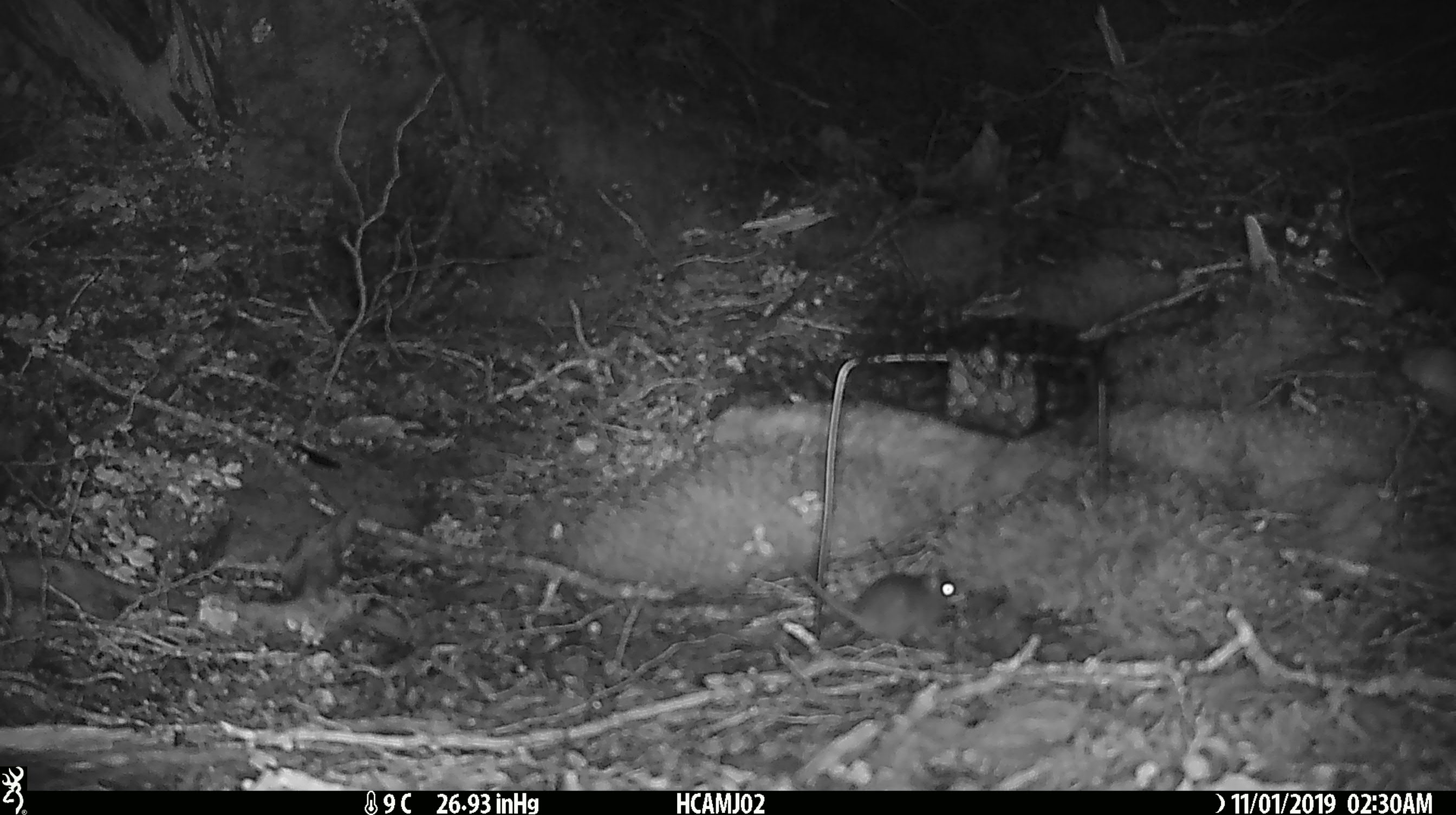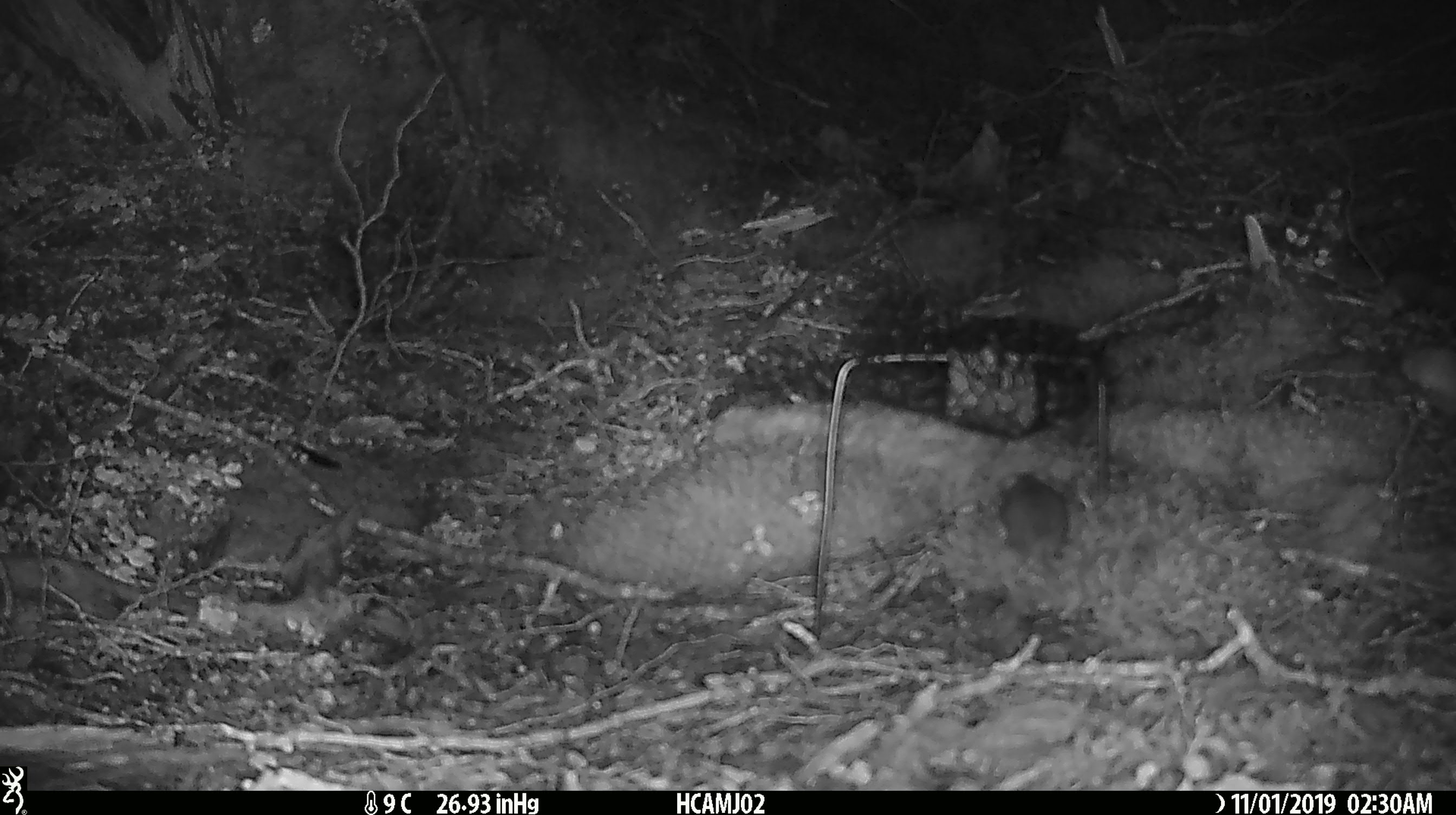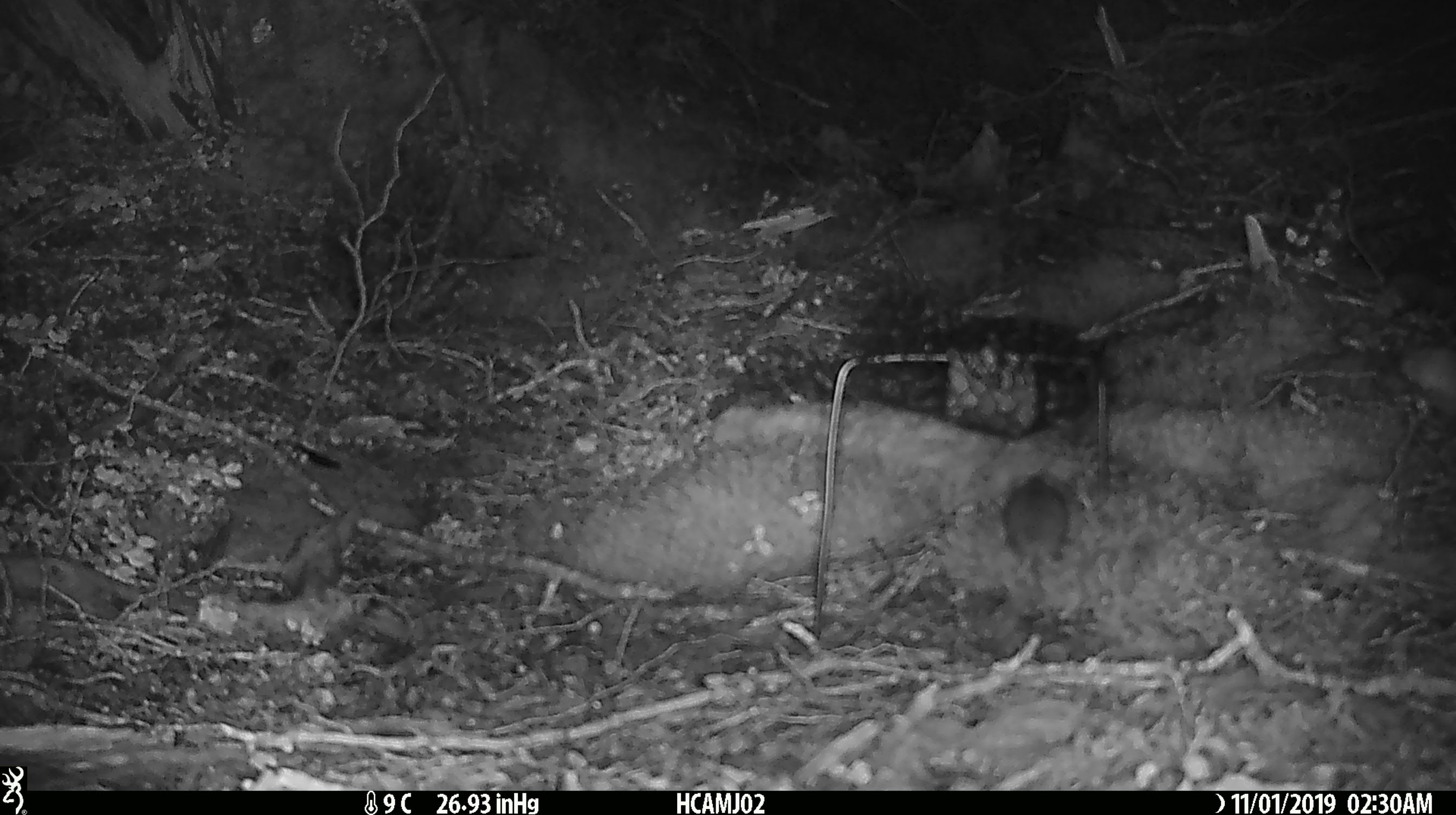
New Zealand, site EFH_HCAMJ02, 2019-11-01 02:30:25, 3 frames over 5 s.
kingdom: Animalia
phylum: Chordata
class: Mammalia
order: Rodentia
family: Muridae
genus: Mus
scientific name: Mus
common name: mouse